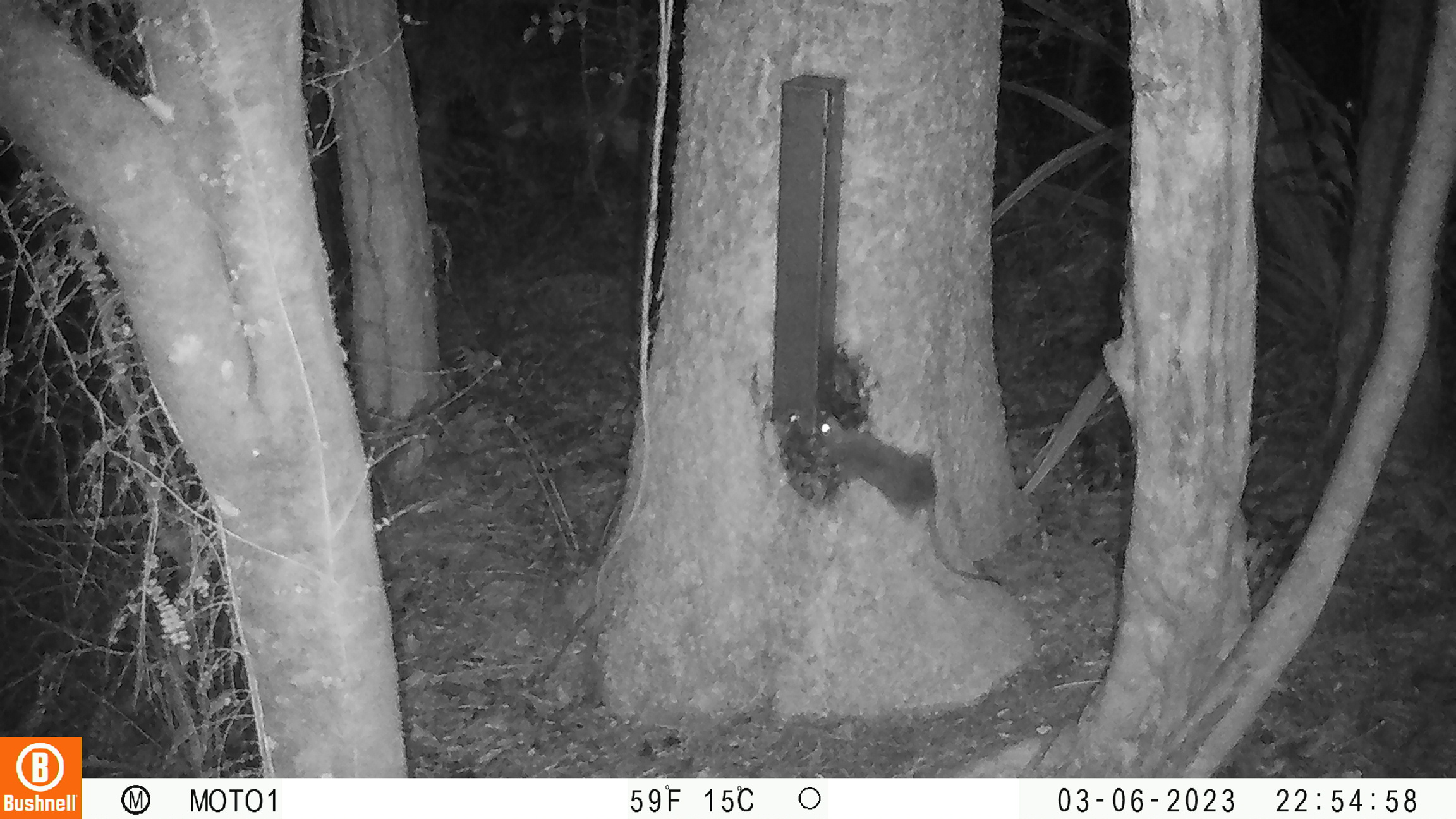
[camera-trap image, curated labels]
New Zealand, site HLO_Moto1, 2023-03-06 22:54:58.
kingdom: Animalia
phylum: Chordata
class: Mammalia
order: Rodentia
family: Muridae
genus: Rattus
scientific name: Rattus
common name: rat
Rat (Rattus).